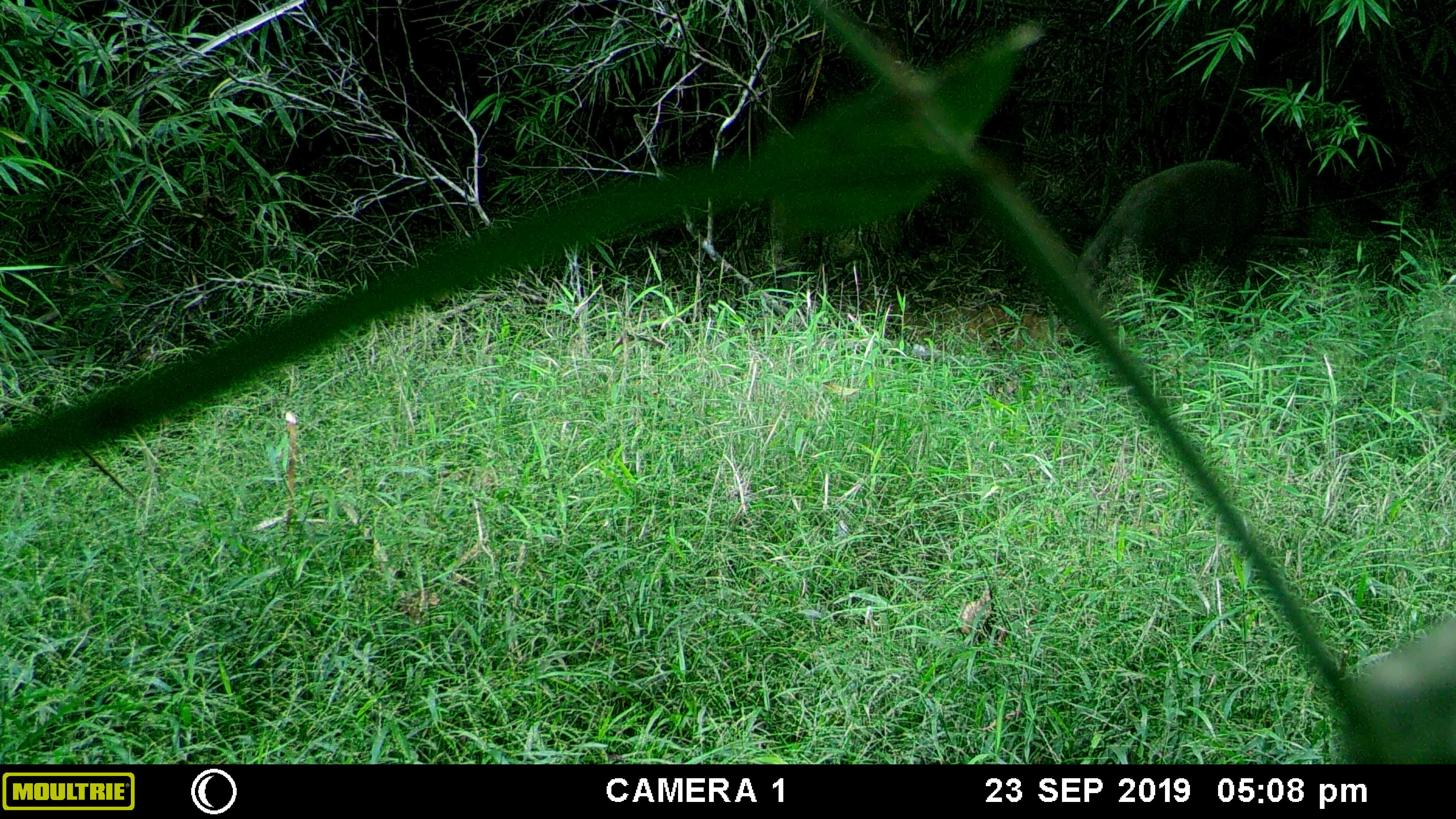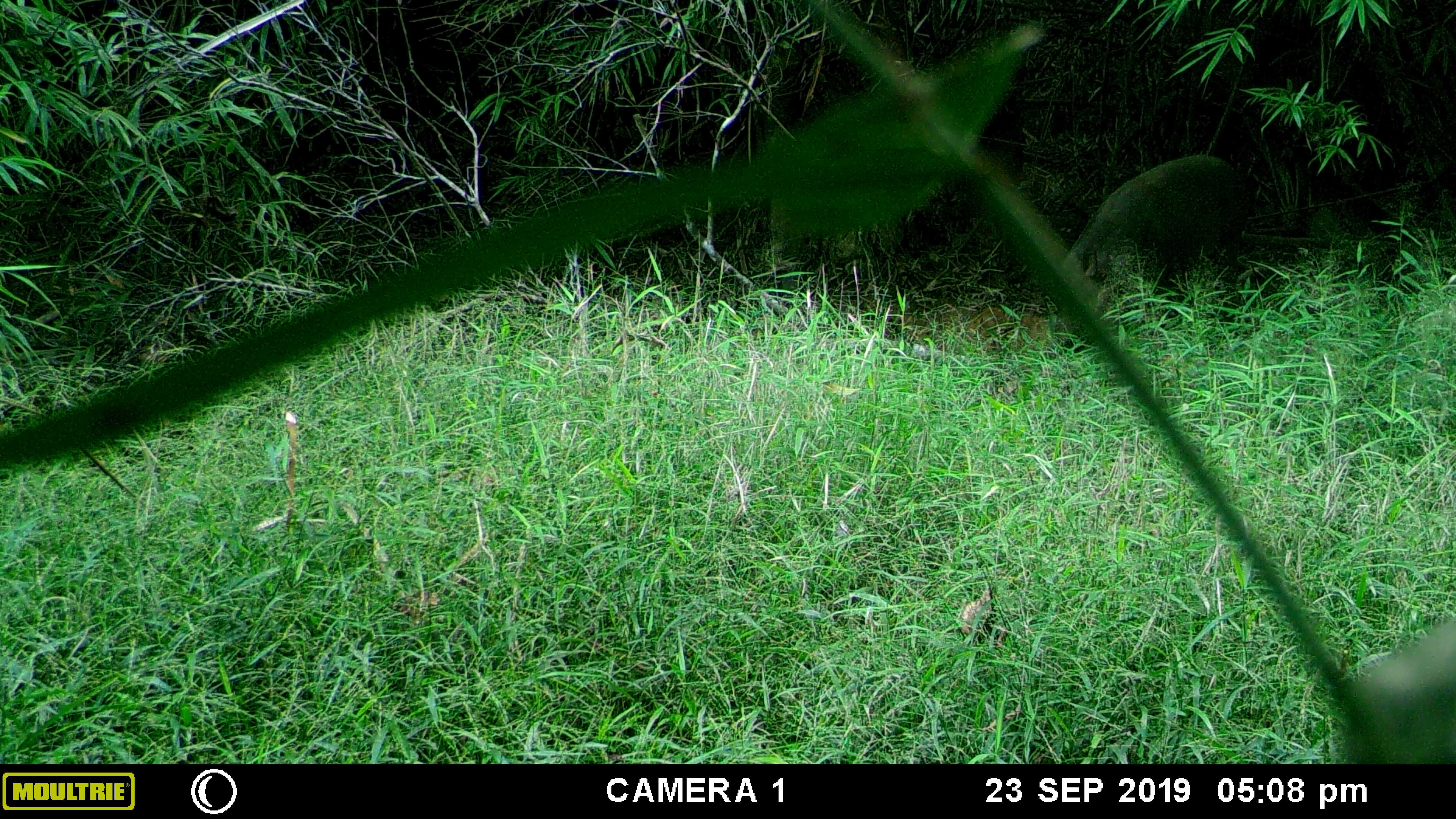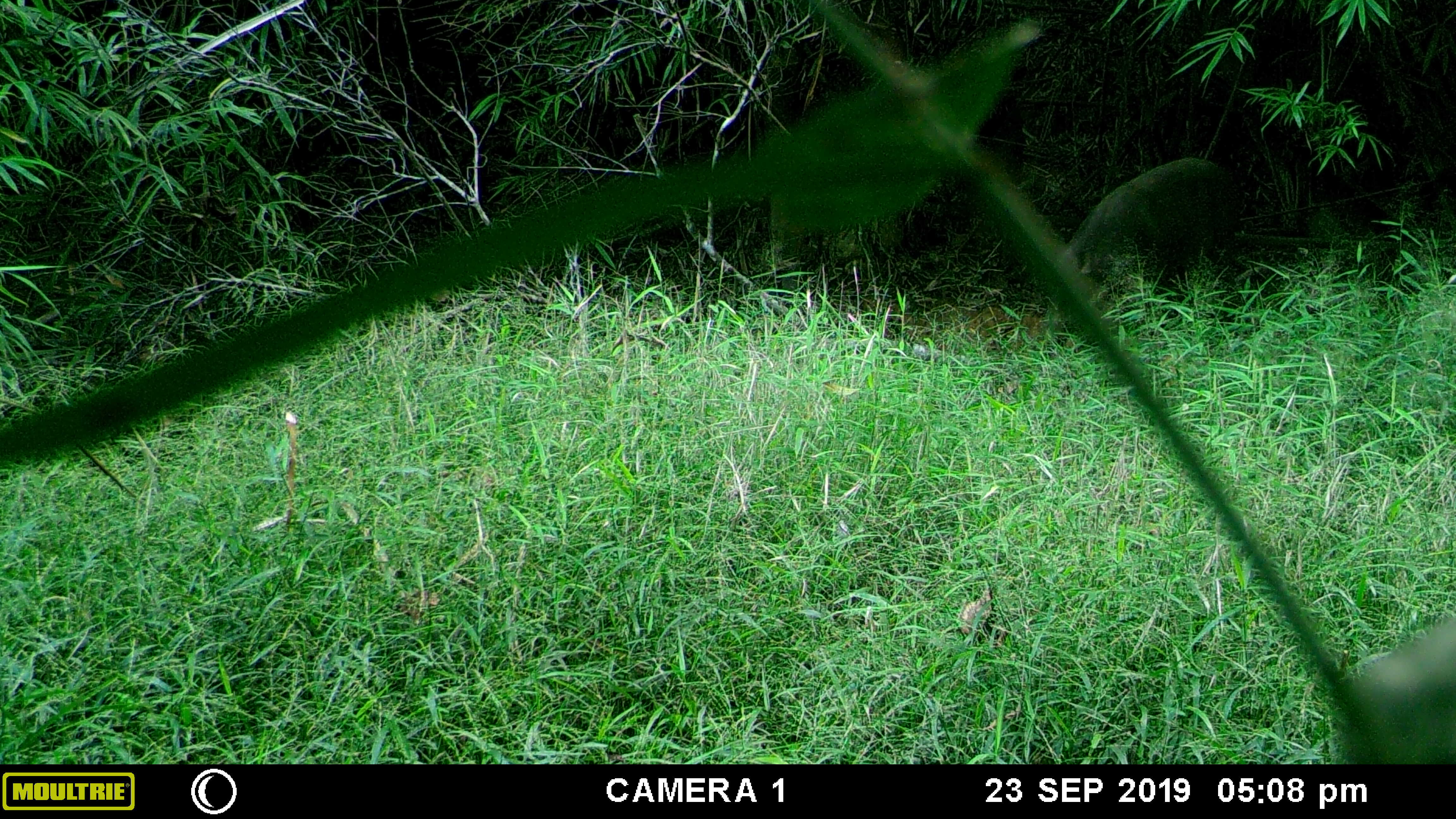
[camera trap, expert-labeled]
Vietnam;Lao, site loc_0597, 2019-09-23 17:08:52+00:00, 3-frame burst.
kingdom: Animalia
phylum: Chordata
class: Mammalia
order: Artiodactyla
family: Suidae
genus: Sus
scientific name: Sus scrofa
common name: eurasian wild pig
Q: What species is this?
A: Eurasian wild pig (Sus scrofa).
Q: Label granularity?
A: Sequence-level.